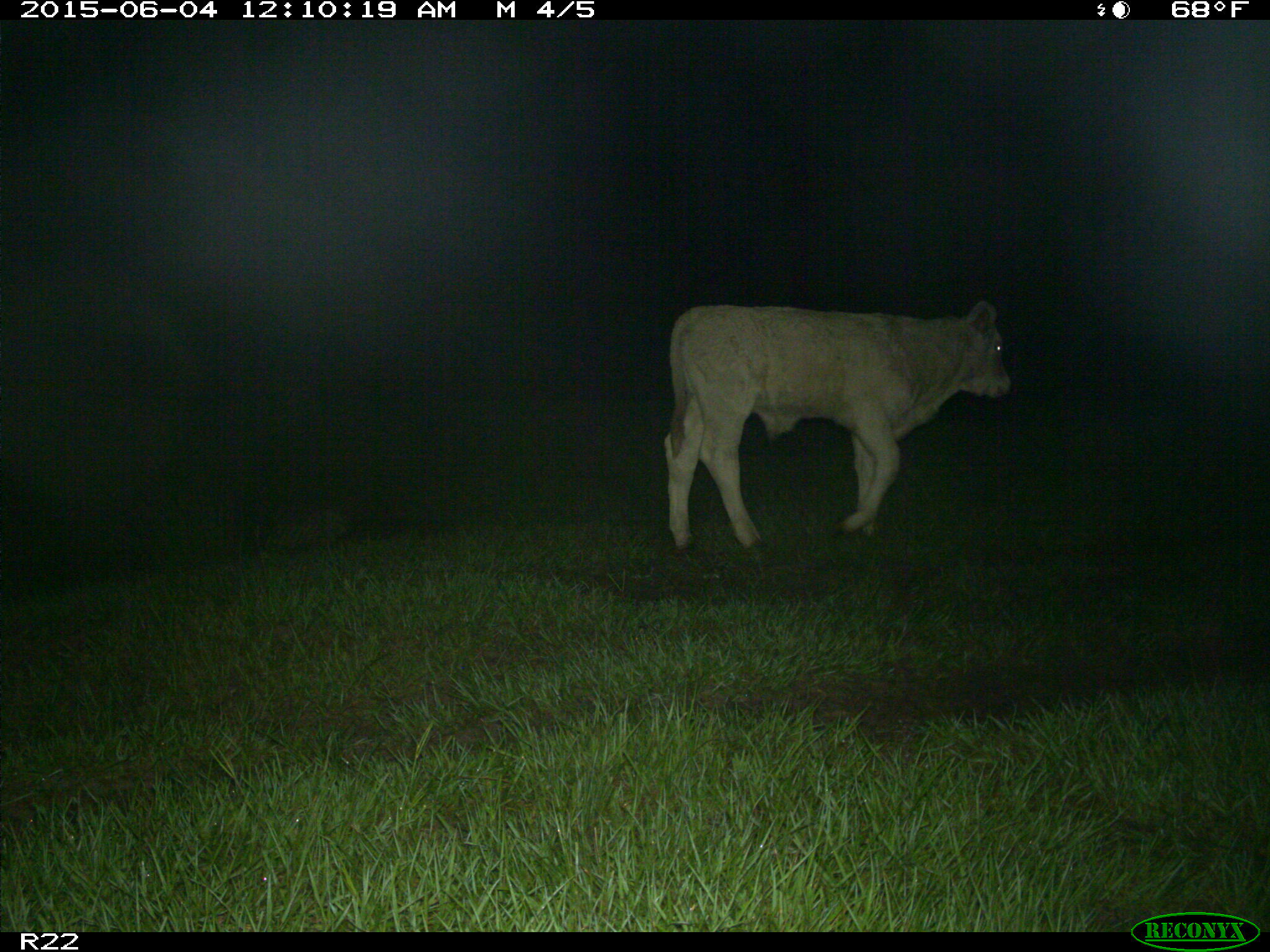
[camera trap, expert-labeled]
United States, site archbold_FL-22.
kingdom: Animalia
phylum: Chordata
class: Mammalia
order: Artiodactyla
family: Bovidae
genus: Bos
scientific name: Bos taurus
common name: domestic cow